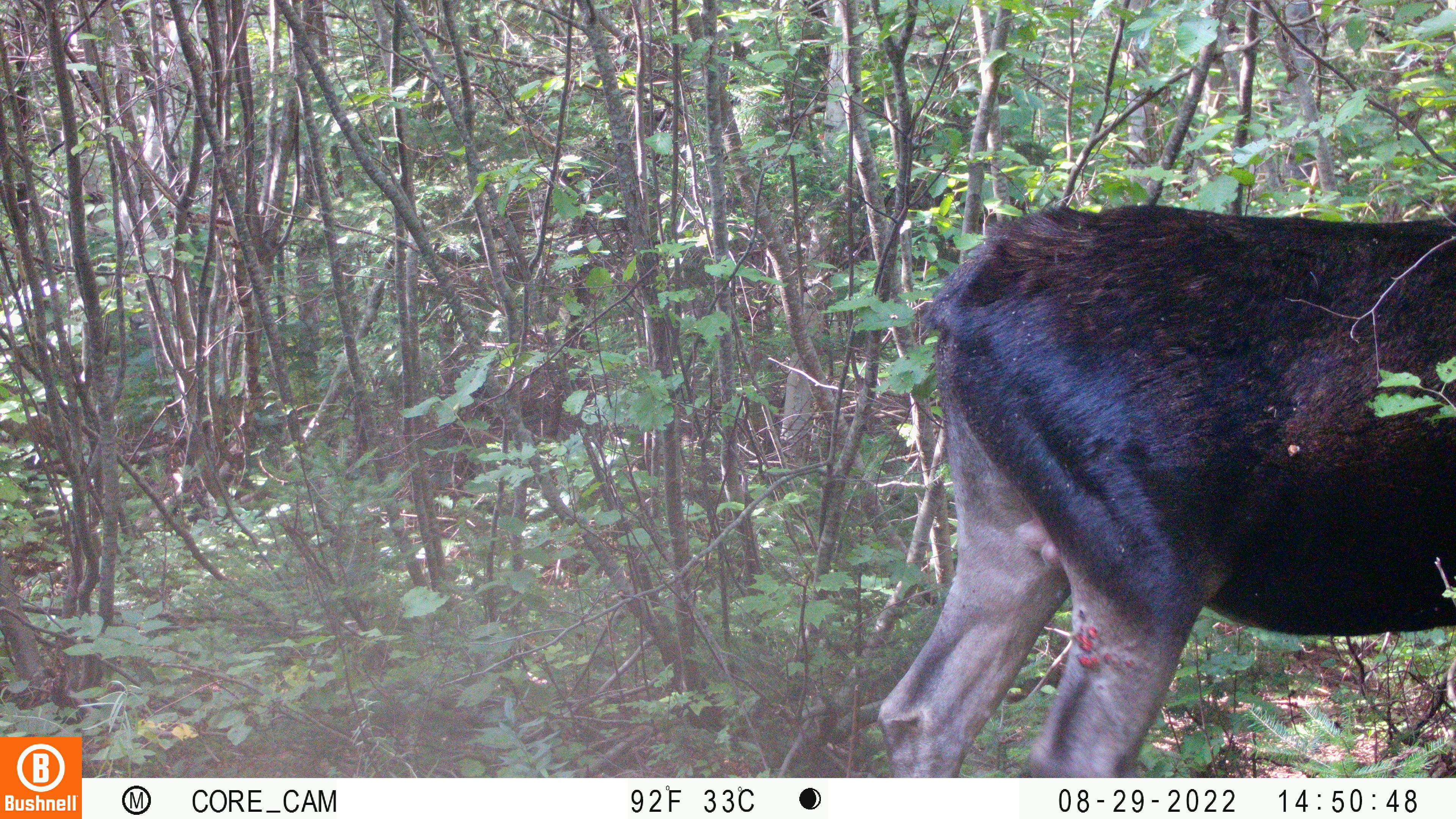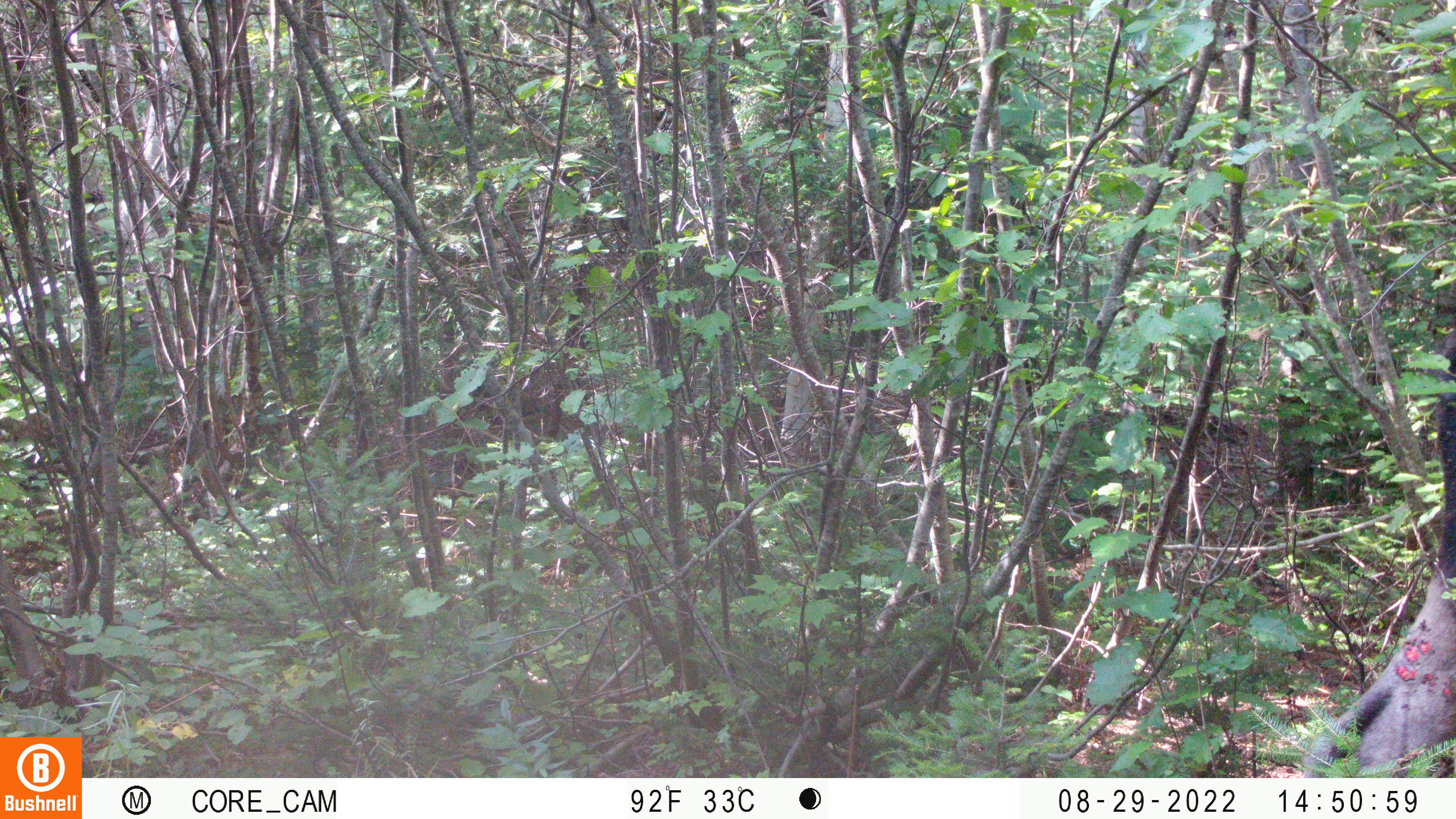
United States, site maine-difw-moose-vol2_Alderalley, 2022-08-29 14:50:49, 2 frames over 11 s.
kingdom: Animalia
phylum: Chordata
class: Mammalia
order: Artiodactyla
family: Cervidae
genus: Alces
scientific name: Alces alces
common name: moose